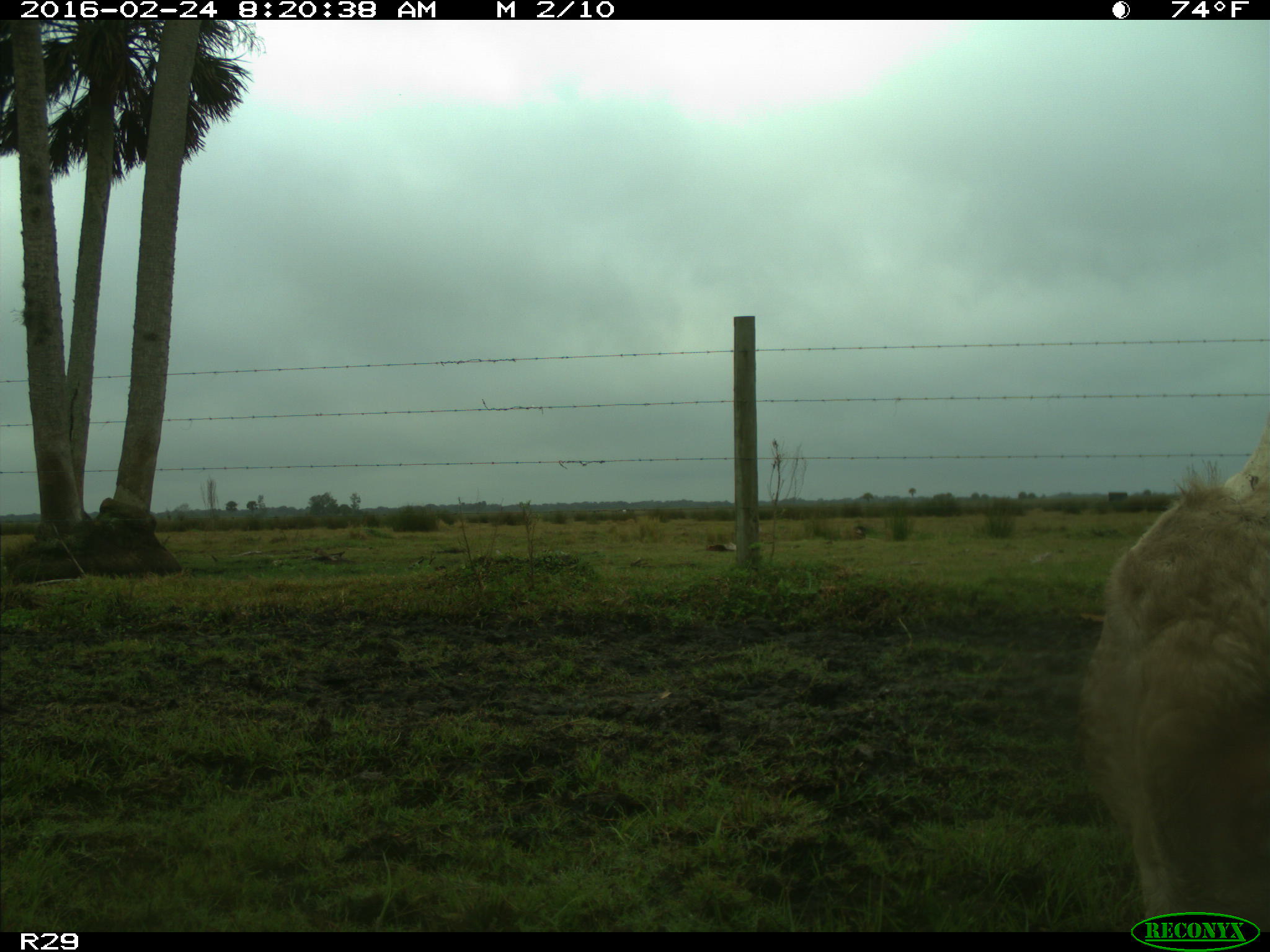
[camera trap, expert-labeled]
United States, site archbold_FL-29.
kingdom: Animalia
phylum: Chordata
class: Mammalia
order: Artiodactyla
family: Bovidae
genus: Bos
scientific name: Bos taurus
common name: domestic cow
Bos taurus (domestic cow).